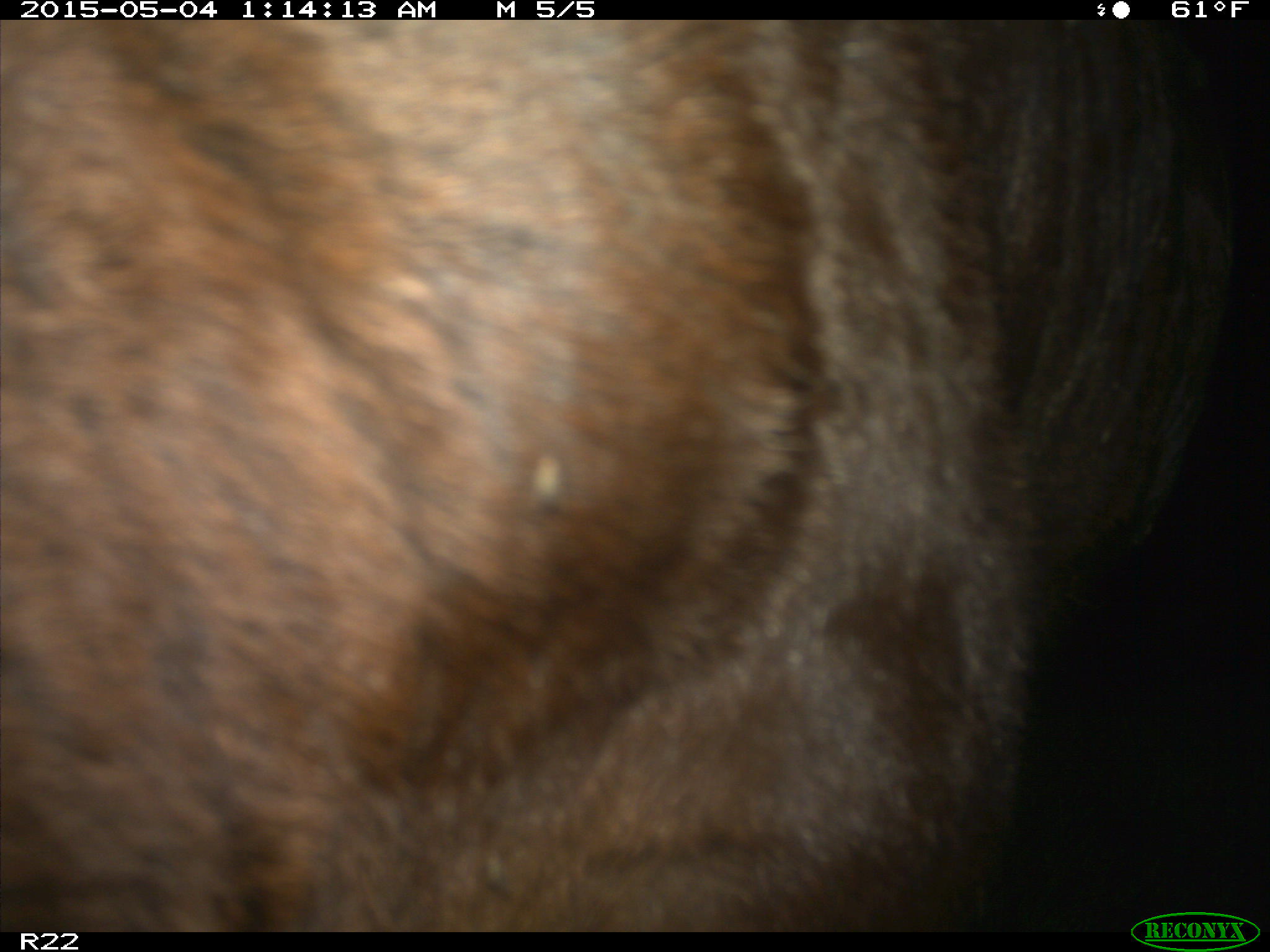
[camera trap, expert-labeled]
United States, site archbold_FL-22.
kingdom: Animalia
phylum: Chordata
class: Mammalia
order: Artiodactyla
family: Bovidae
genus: Bos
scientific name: Bos taurus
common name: domestic cow